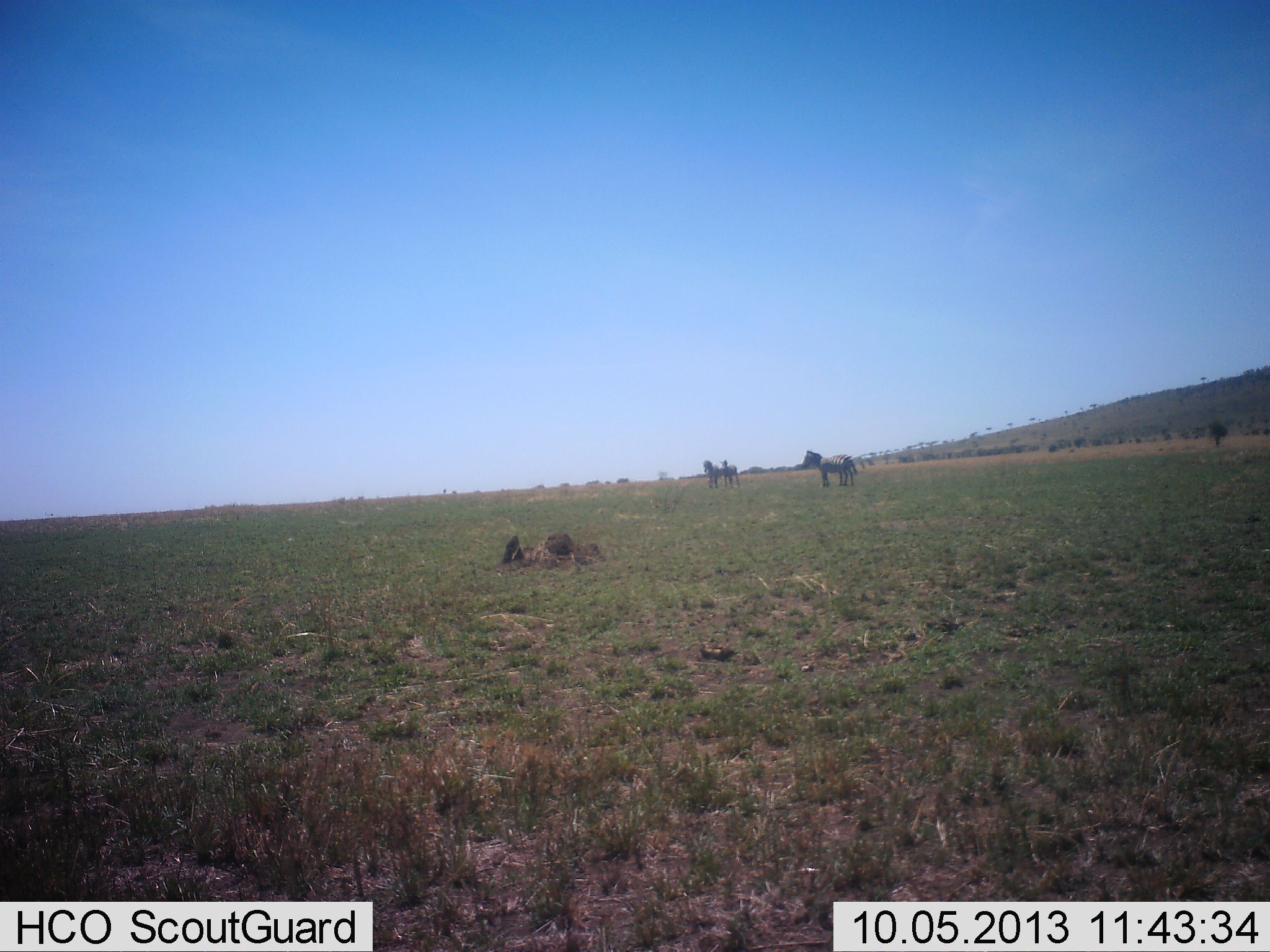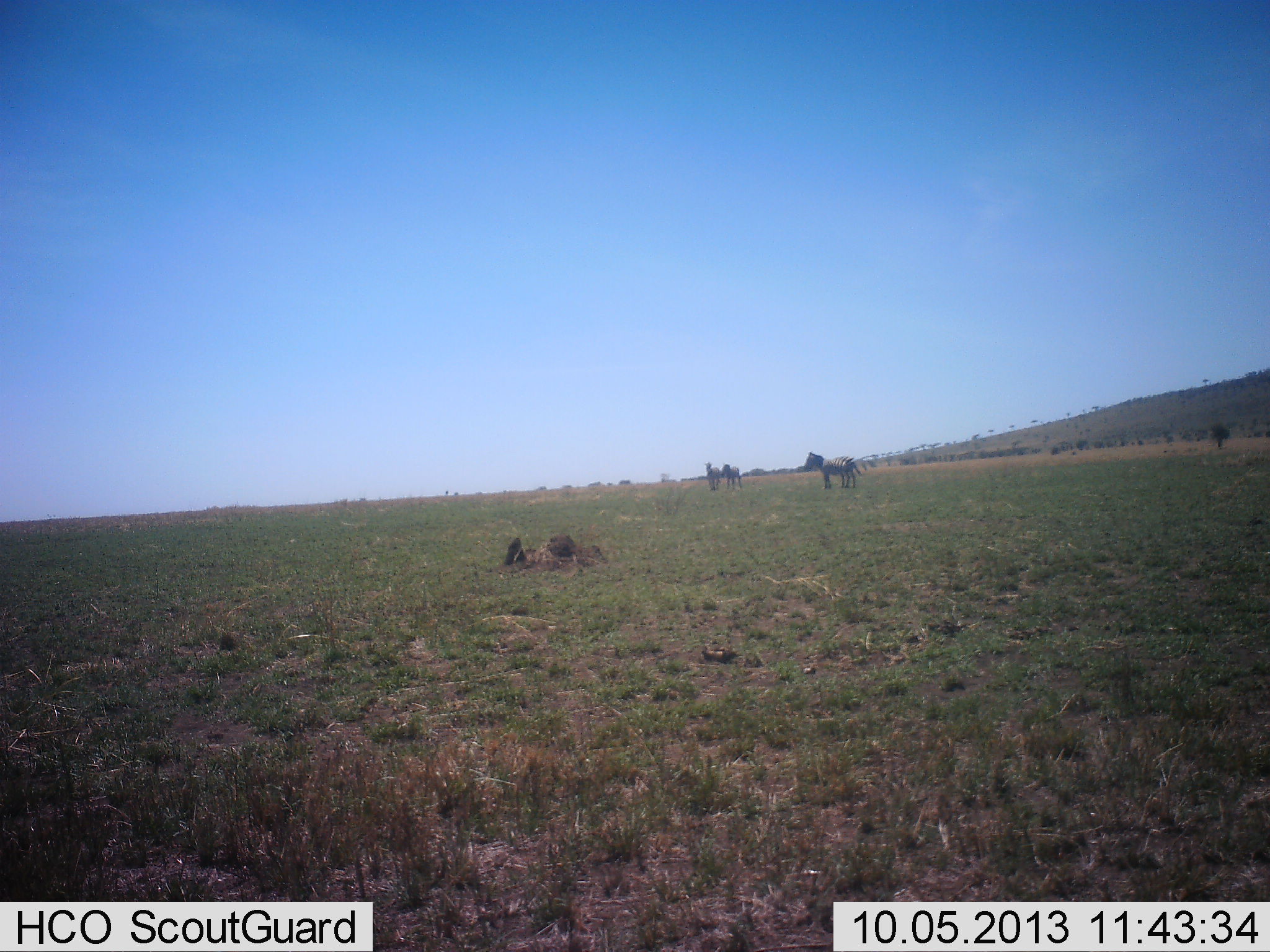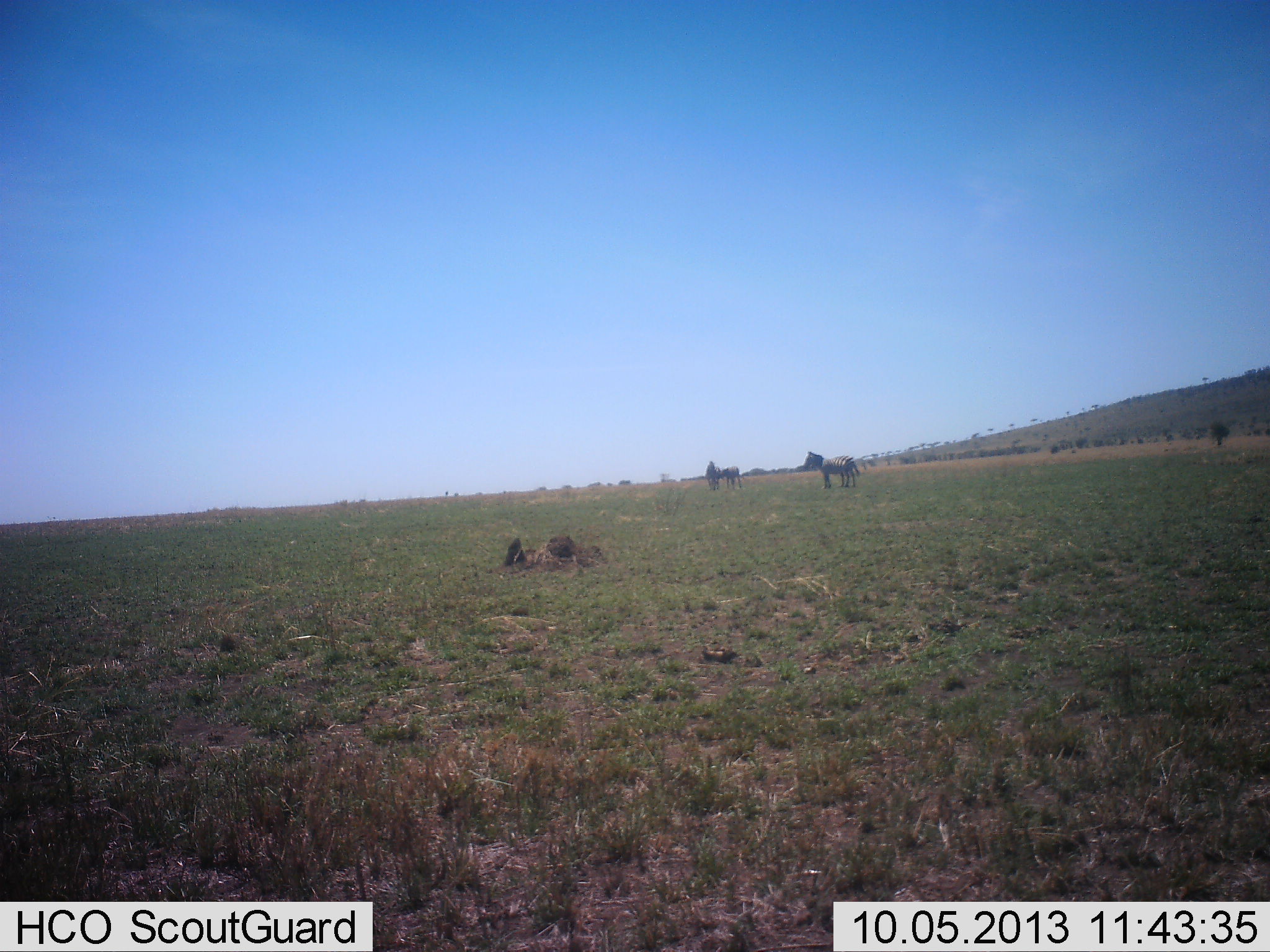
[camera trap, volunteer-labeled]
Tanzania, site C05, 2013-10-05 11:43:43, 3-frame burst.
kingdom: Animalia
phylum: Chordata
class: Mammalia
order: Perissodactyla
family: Equidae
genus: Equus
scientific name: Equus quagga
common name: plains zebra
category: zebra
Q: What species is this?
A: Zebra (plains zebra) (Equus quagga).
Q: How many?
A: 3.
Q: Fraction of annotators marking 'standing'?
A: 100%.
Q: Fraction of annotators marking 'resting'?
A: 0%.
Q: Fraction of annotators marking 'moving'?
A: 7%.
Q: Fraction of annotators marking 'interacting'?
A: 21%.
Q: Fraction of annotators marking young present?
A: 7%.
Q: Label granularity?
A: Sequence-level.